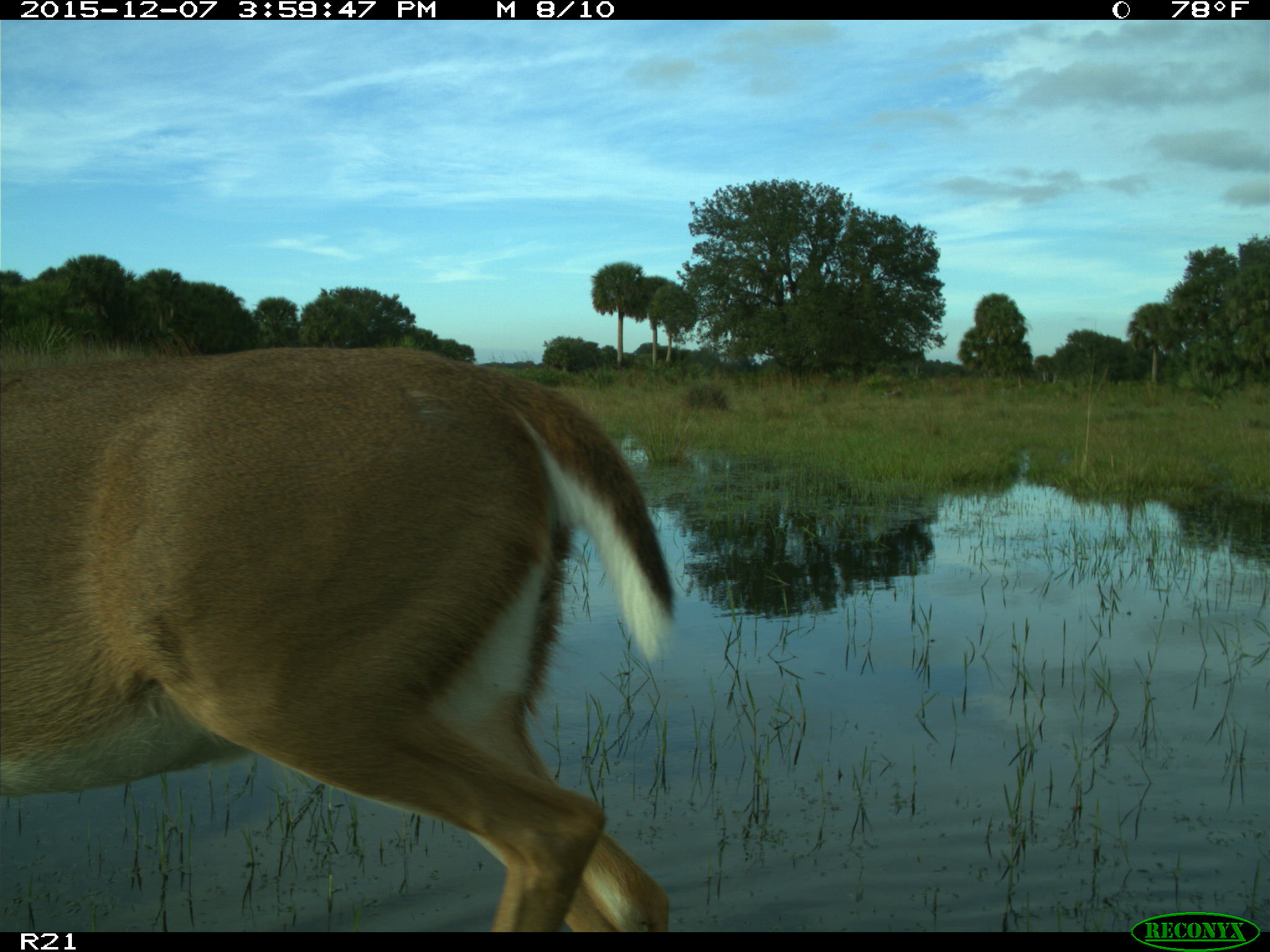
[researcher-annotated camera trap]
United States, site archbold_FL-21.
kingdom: Animalia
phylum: Chordata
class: Mammalia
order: Artiodactyla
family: Cervidae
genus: Odocoileus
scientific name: Odocoileus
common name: deer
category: unidentified deer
Unidentified deer (deer) (Odocoileus).